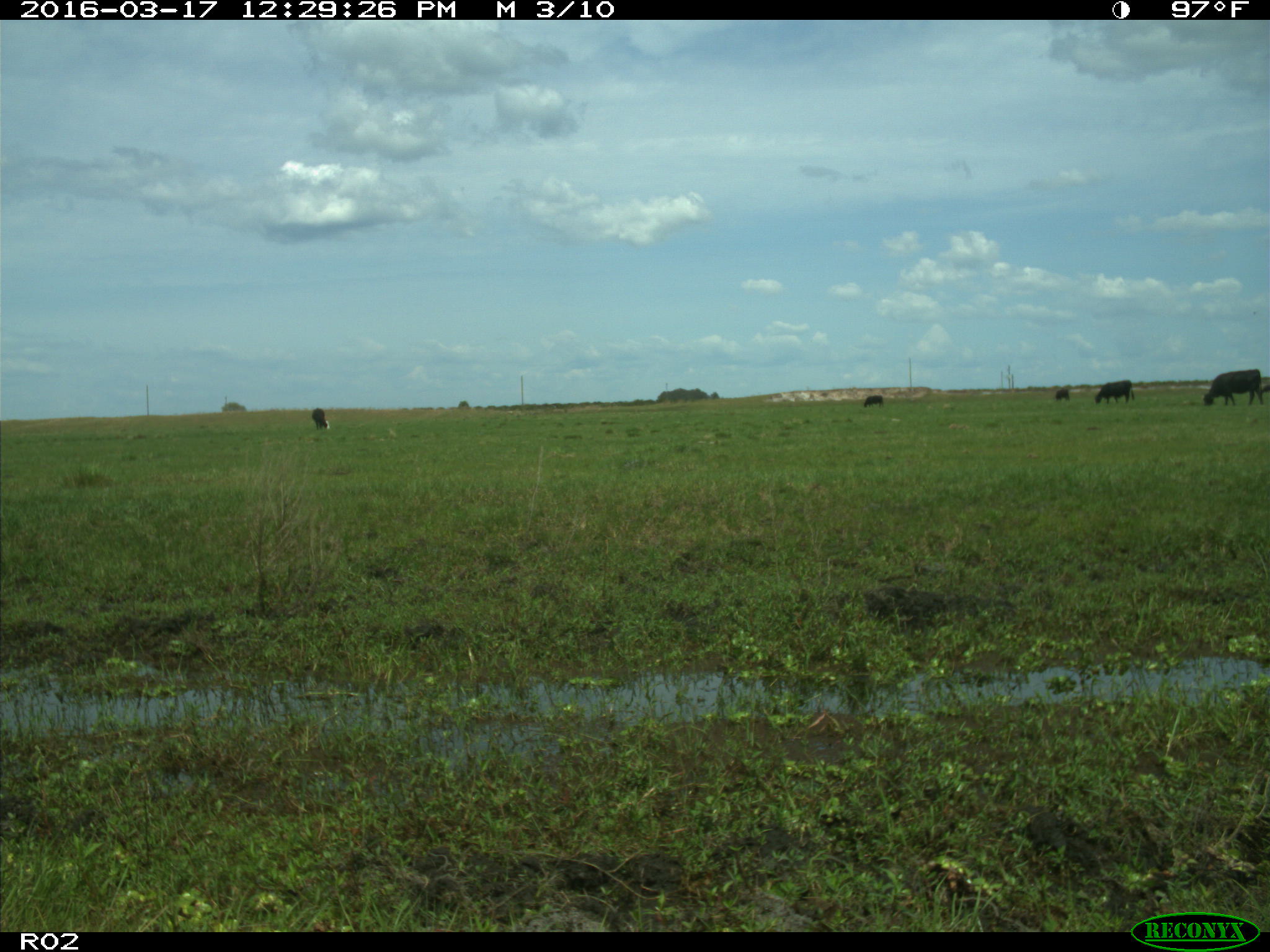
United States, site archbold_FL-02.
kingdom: Animalia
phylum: Chordata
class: Mammalia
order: Artiodactyla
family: Bovidae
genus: Bos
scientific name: Bos taurus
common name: domestic cow